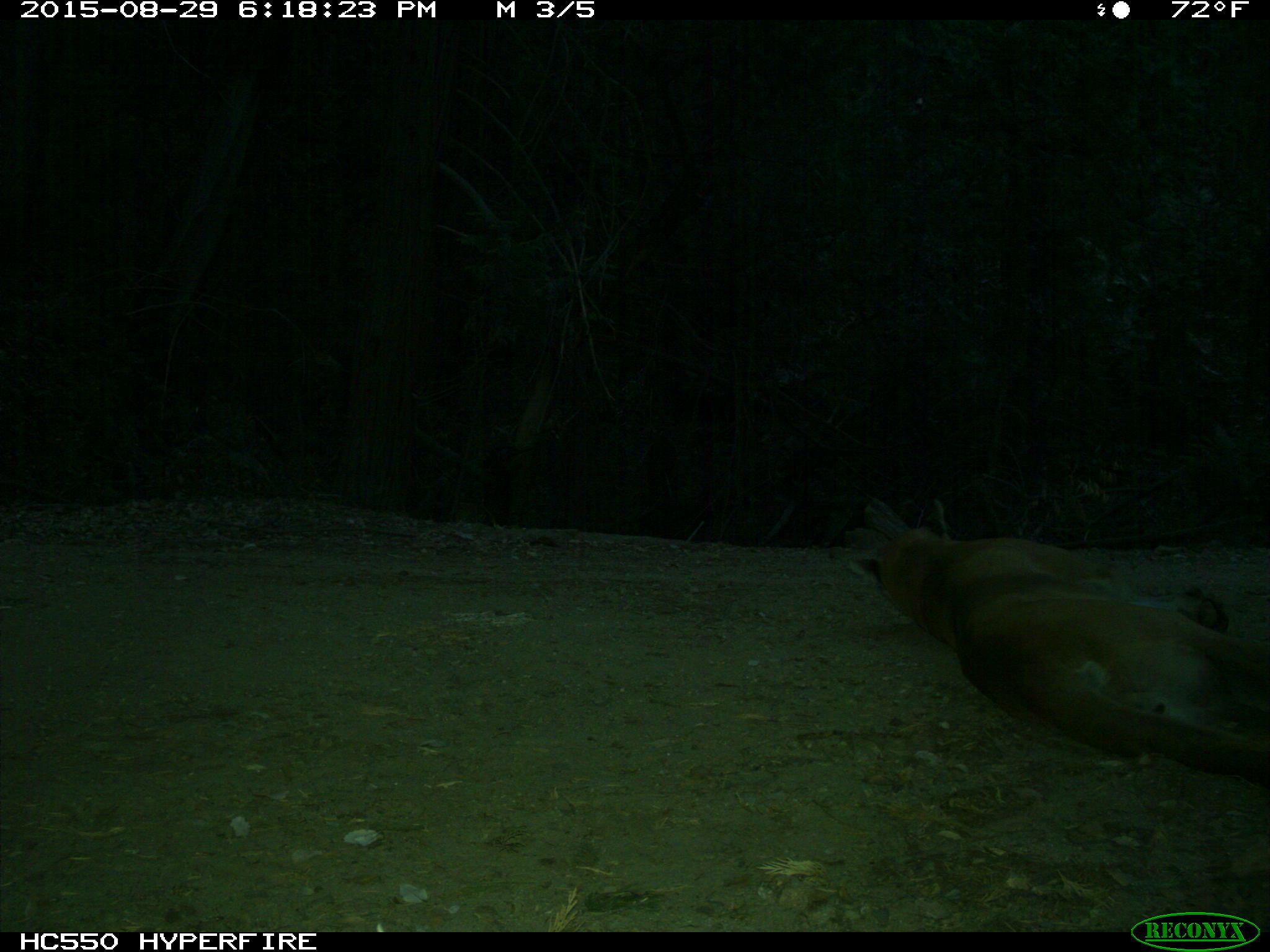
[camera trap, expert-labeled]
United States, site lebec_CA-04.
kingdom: Animalia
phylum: Chordata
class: Mammalia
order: Carnivora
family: Felidae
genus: Puma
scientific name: Puma concolor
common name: mountain lion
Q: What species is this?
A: Puma concolor (mountain lion).